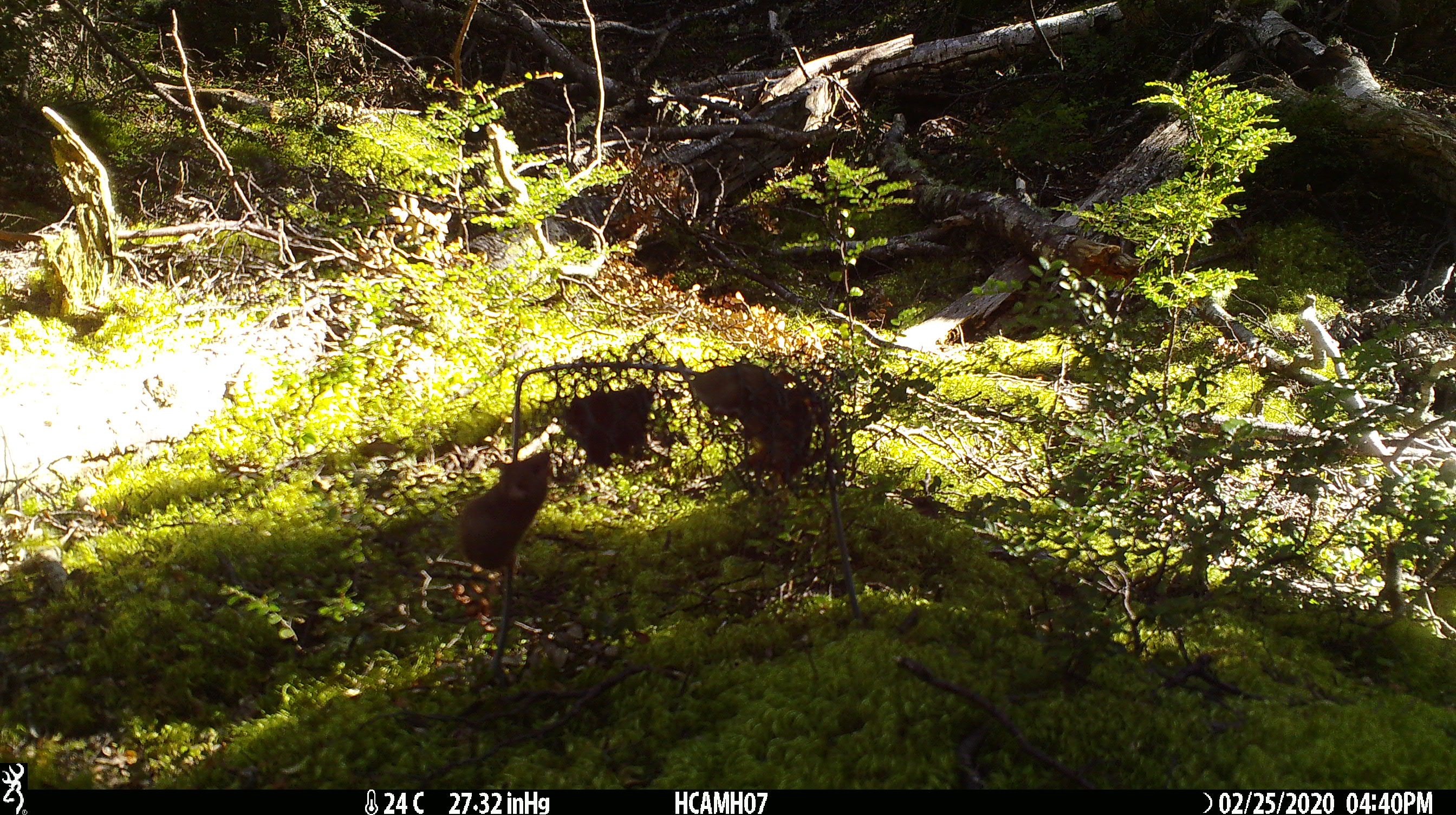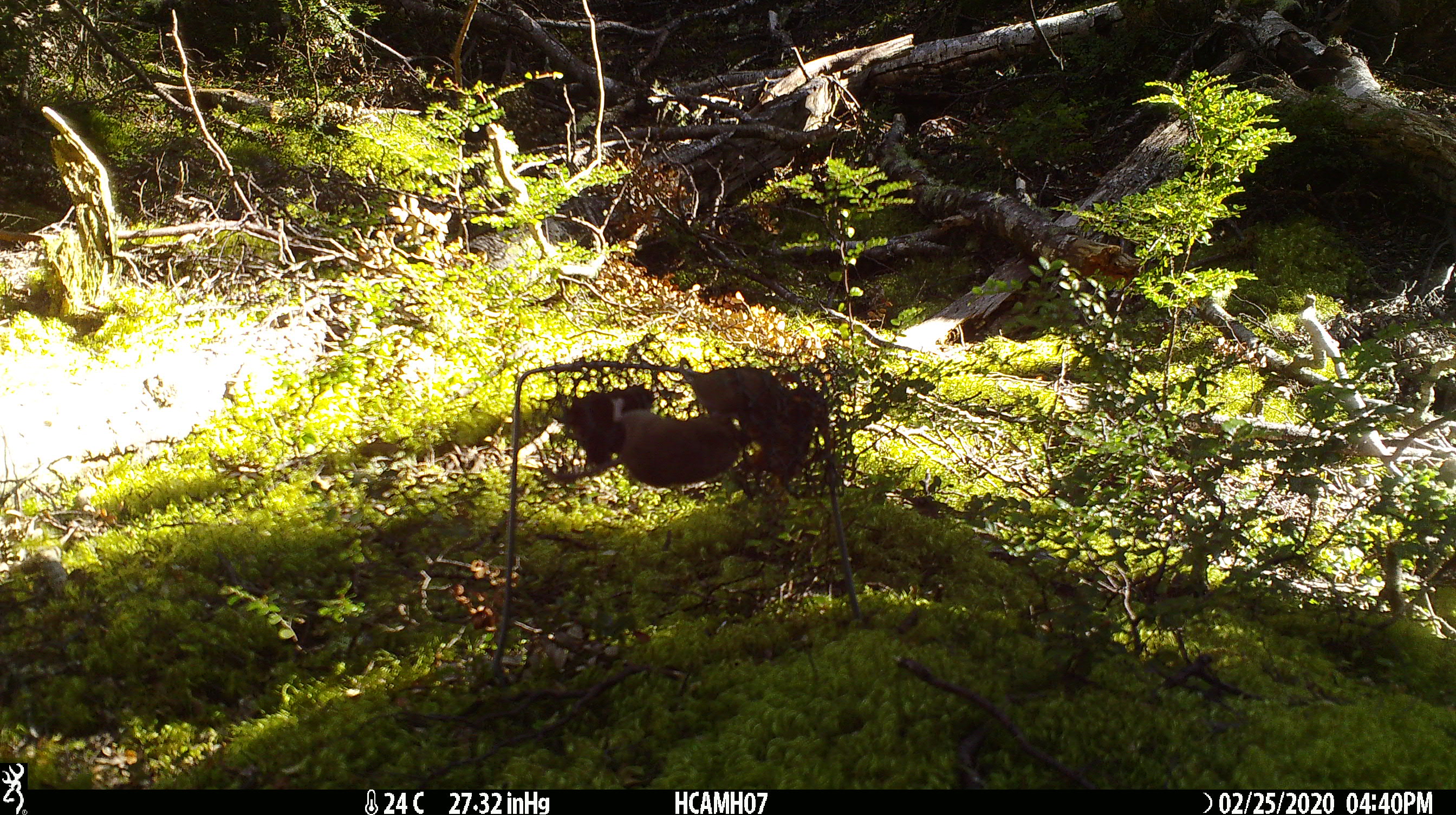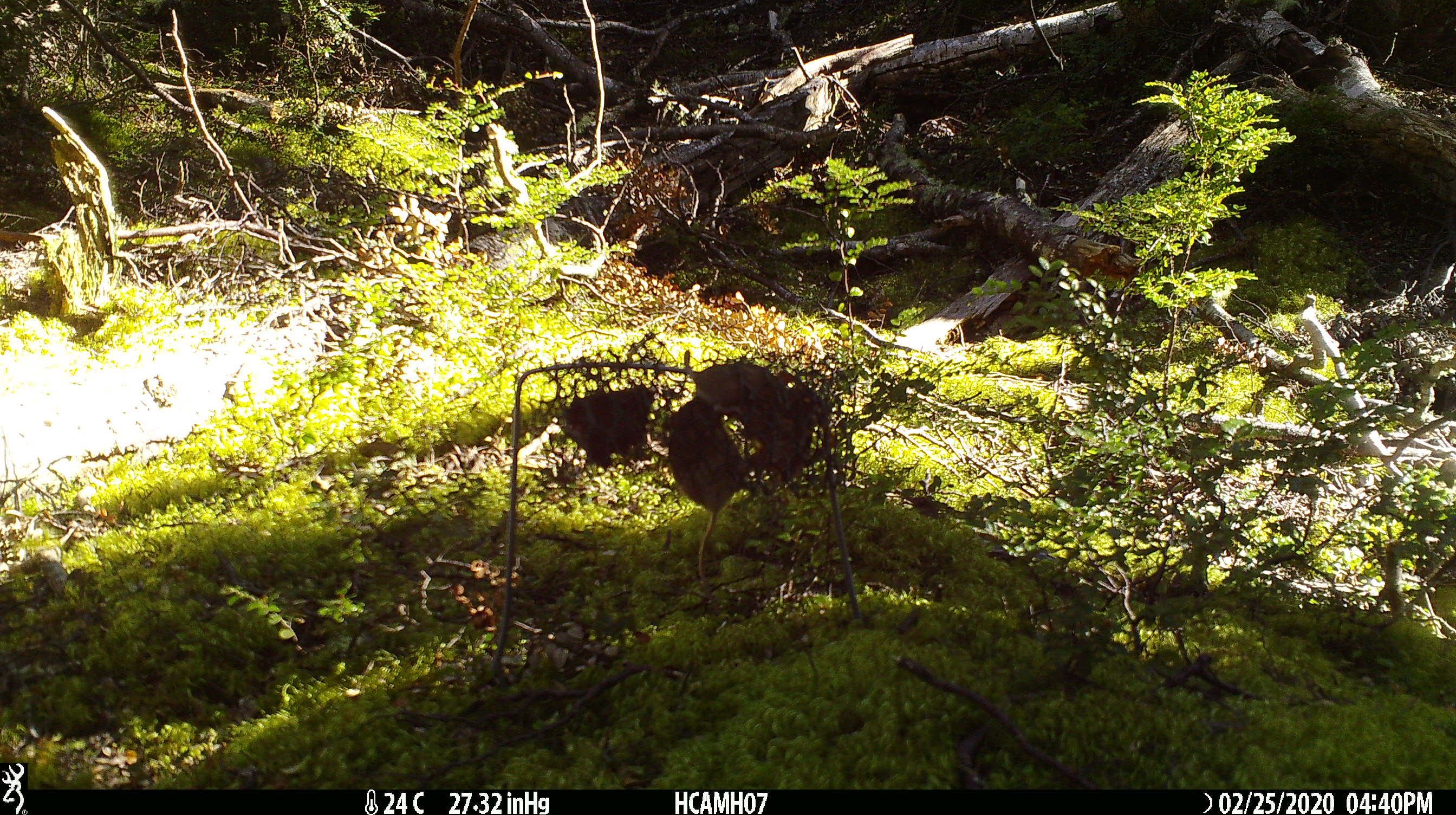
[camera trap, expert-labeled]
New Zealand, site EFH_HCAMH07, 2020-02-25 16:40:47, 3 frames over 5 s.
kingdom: Animalia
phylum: Chordata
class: Mammalia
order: Rodentia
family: Muridae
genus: Mus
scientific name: Mus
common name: mouse